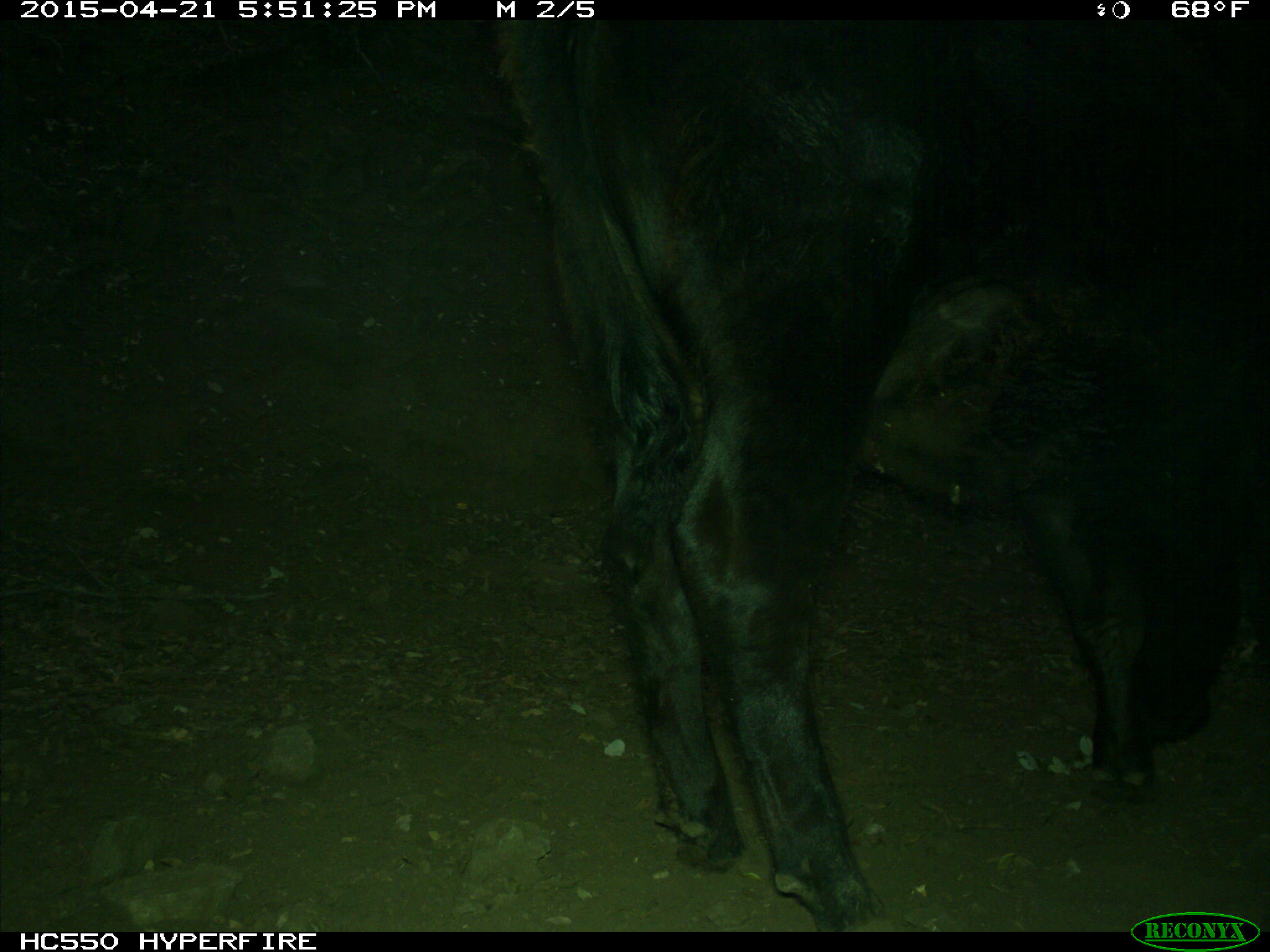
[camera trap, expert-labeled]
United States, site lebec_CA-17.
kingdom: Animalia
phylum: Chordata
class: Mammalia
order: Artiodactyla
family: Bovidae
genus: Bos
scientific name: Bos taurus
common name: domestic cow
Bos taurus (domestic cow).